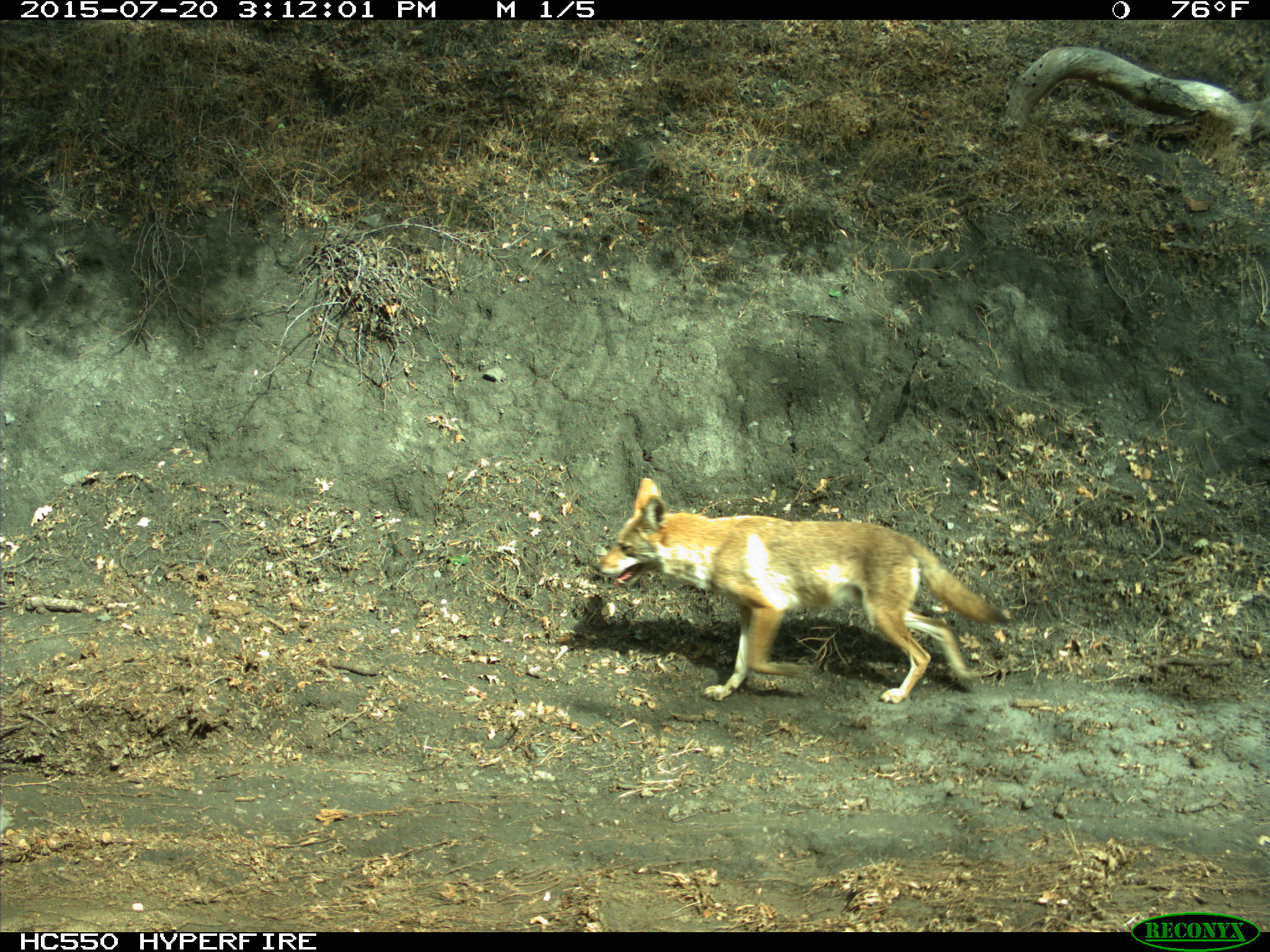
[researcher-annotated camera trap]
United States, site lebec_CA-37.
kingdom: Animalia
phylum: Chordata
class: Mammalia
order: Carnivora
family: Canidae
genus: Canis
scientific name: Canis latrans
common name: coyote